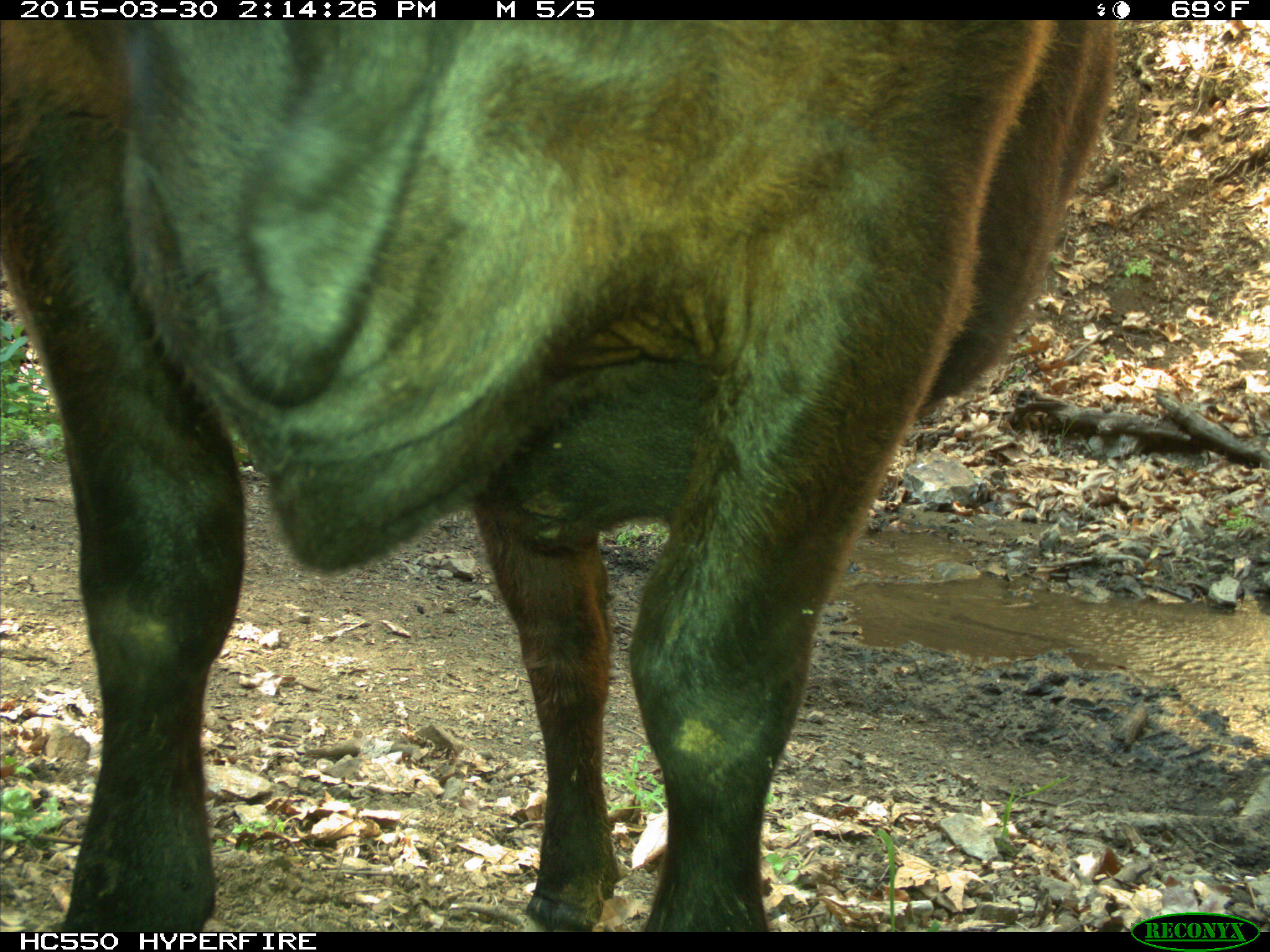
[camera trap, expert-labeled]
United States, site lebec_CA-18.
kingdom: Animalia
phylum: Chordata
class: Mammalia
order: Artiodactyla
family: Bovidae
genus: Bos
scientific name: Bos taurus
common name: domestic cow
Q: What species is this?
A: Bos taurus (domestic cow).